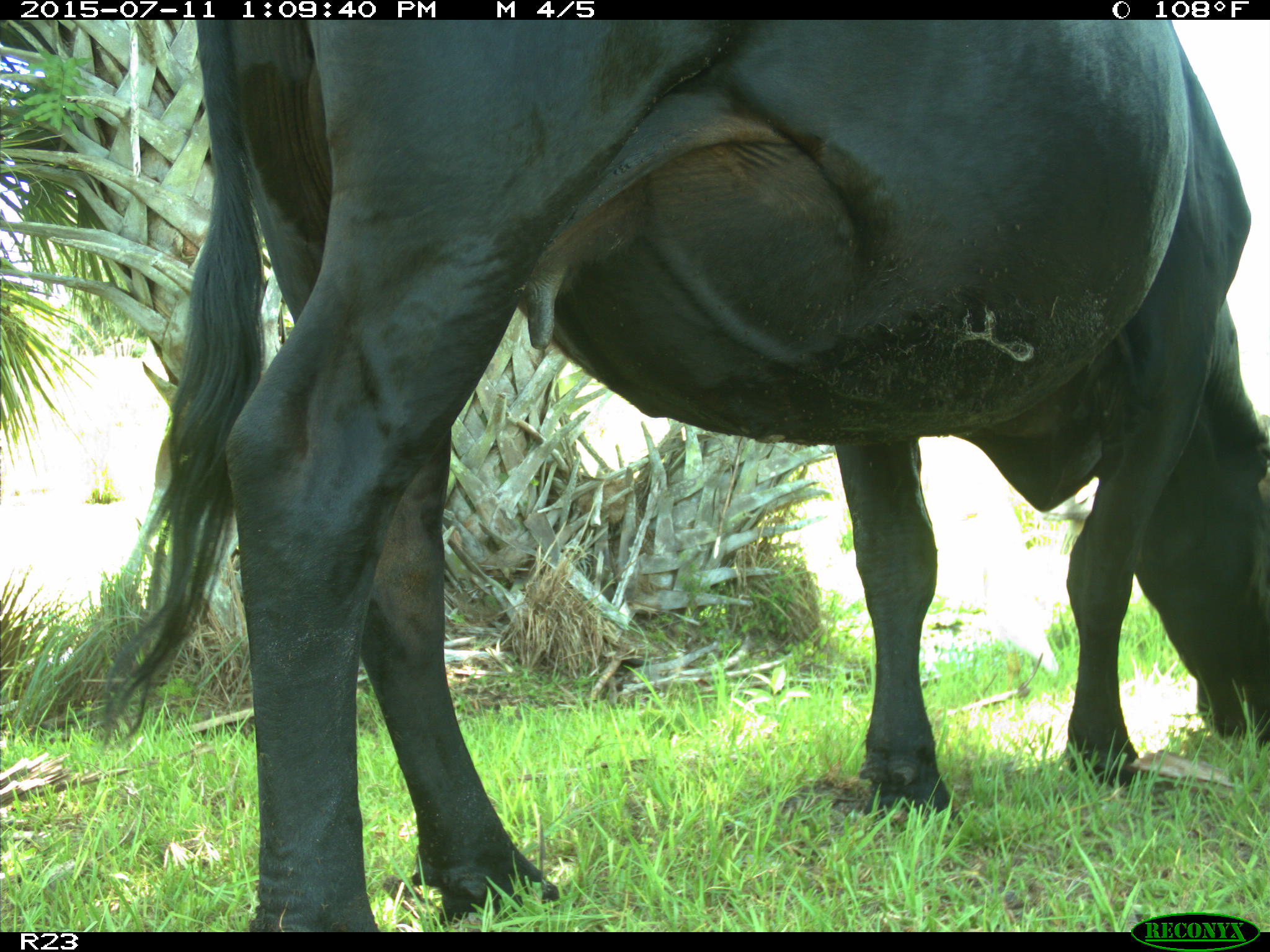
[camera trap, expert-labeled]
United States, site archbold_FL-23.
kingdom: Animalia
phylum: Chordata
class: Mammalia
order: Artiodactyla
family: Bovidae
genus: Bos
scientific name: Bos taurus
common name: domestic cow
Bos taurus (domestic cow).